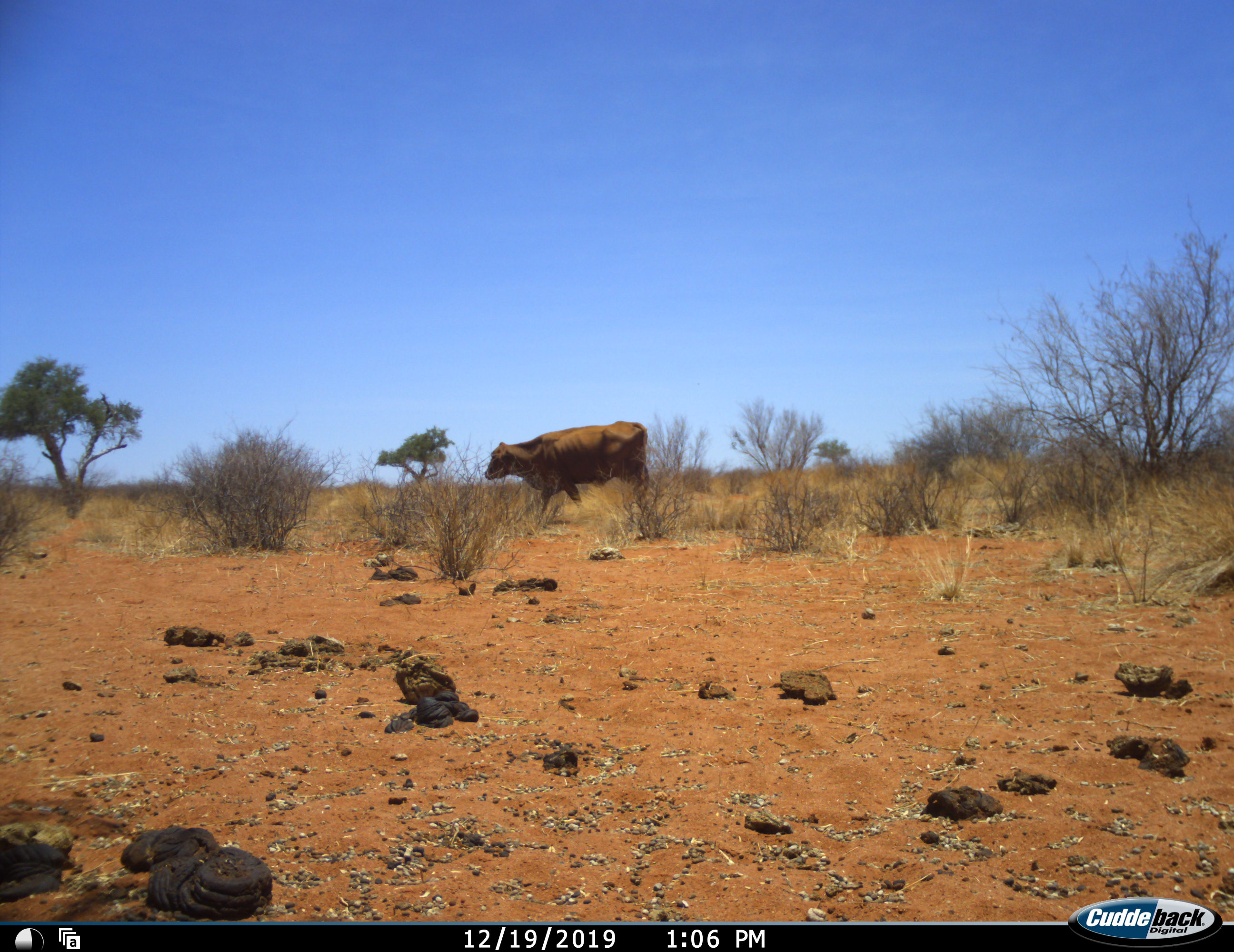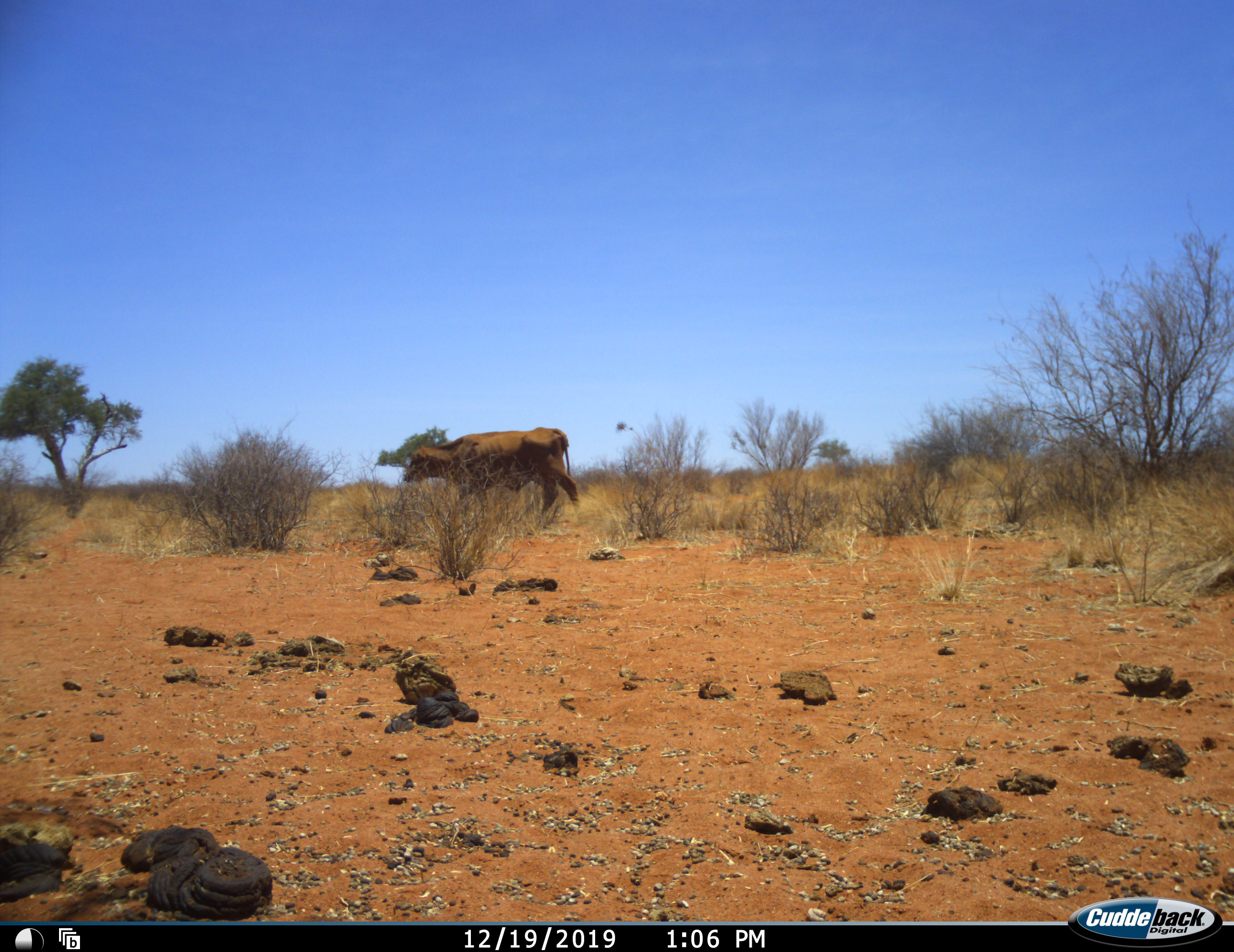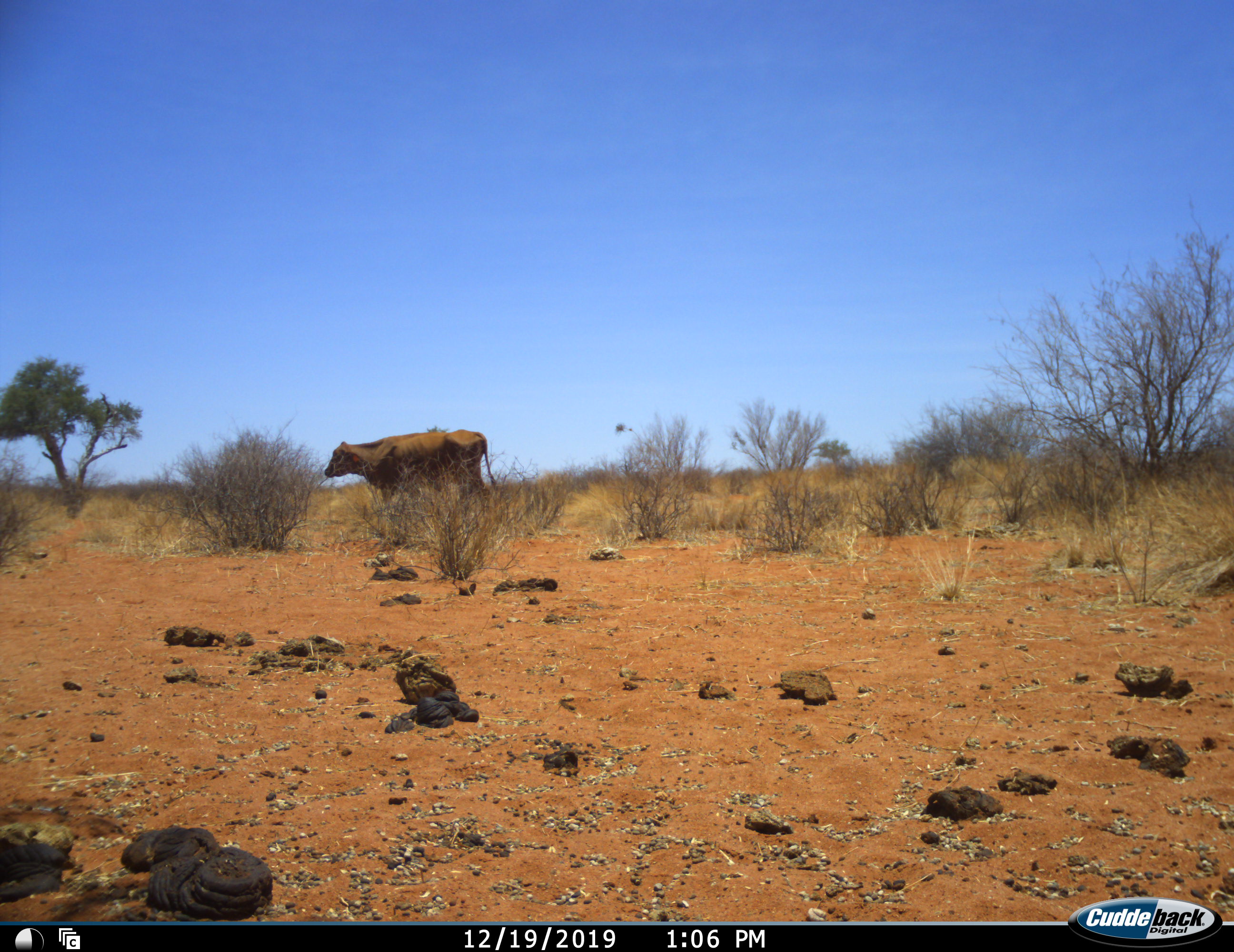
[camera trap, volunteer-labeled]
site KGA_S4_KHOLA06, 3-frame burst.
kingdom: Animalia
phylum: Chordata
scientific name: Vertebrata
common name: domestic animal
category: domesticanimal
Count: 1.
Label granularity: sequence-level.